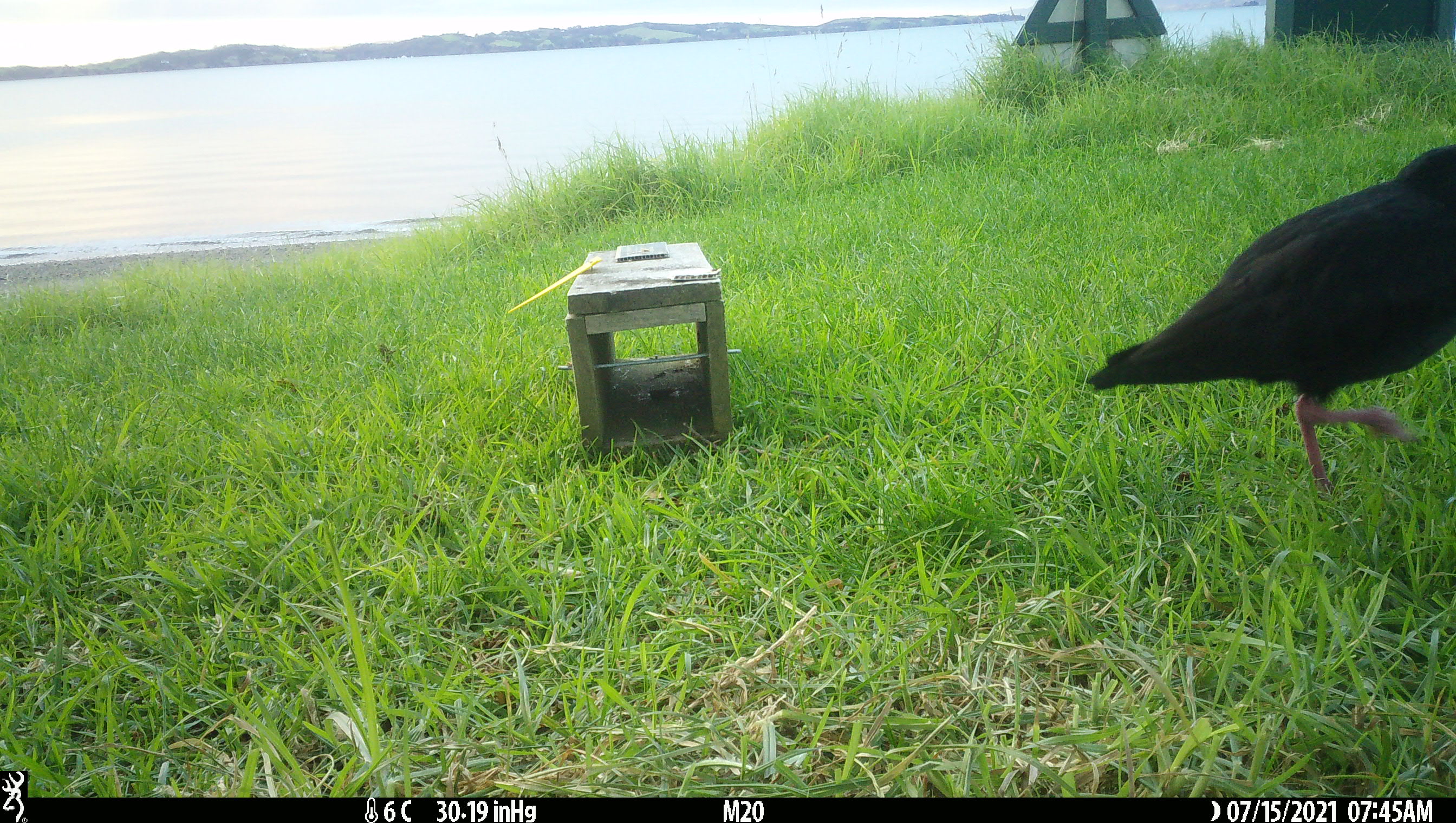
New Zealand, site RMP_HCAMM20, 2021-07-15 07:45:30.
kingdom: Animalia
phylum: Chordata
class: Aves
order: Charadriiformes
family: Haematopodidae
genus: Haematopus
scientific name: Haematopus unicolor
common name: variable oystercatcher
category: oystercatcher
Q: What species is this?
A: Oystercatcher (variable oystercatcher) (Haematopus unicolor).